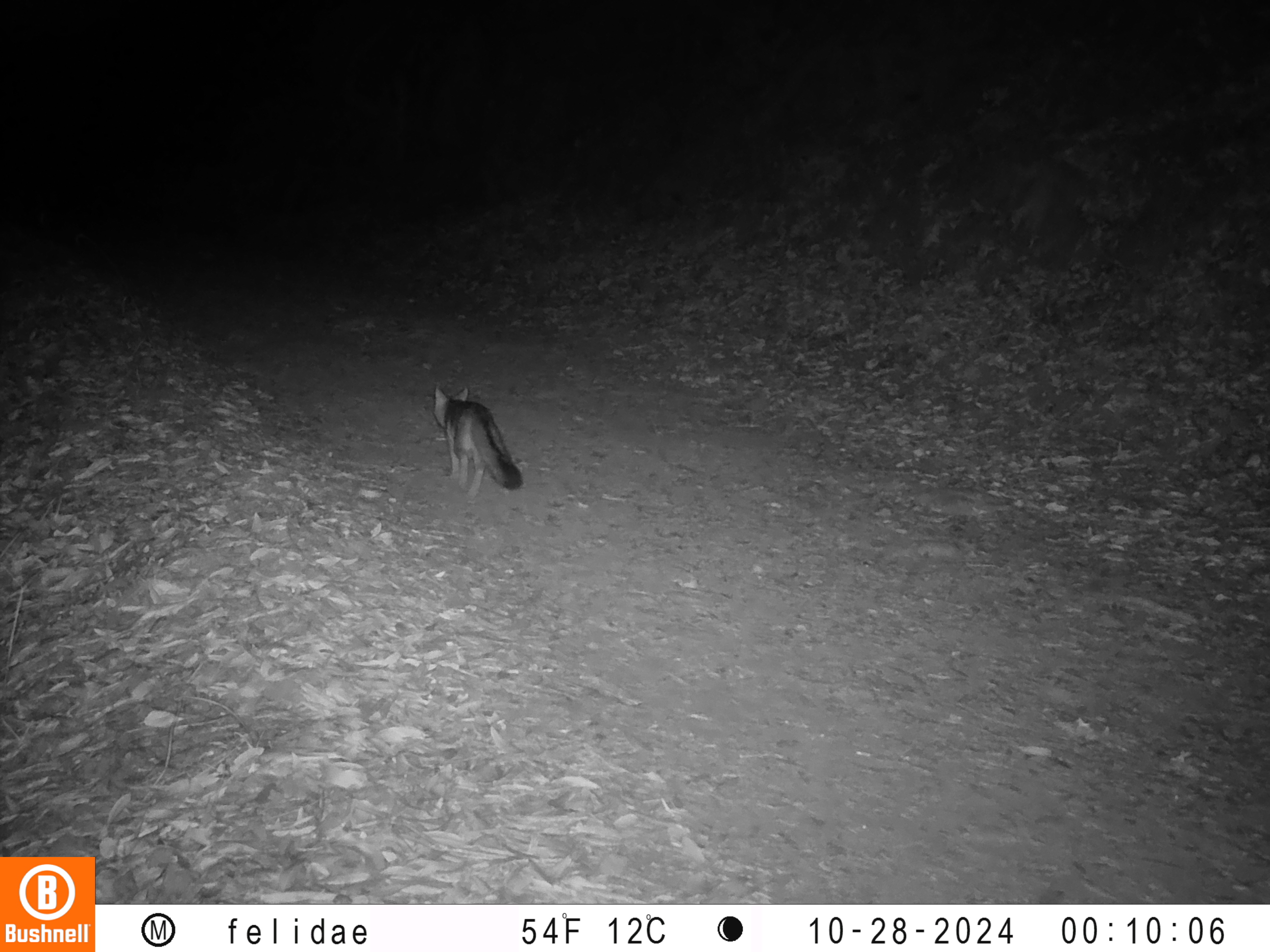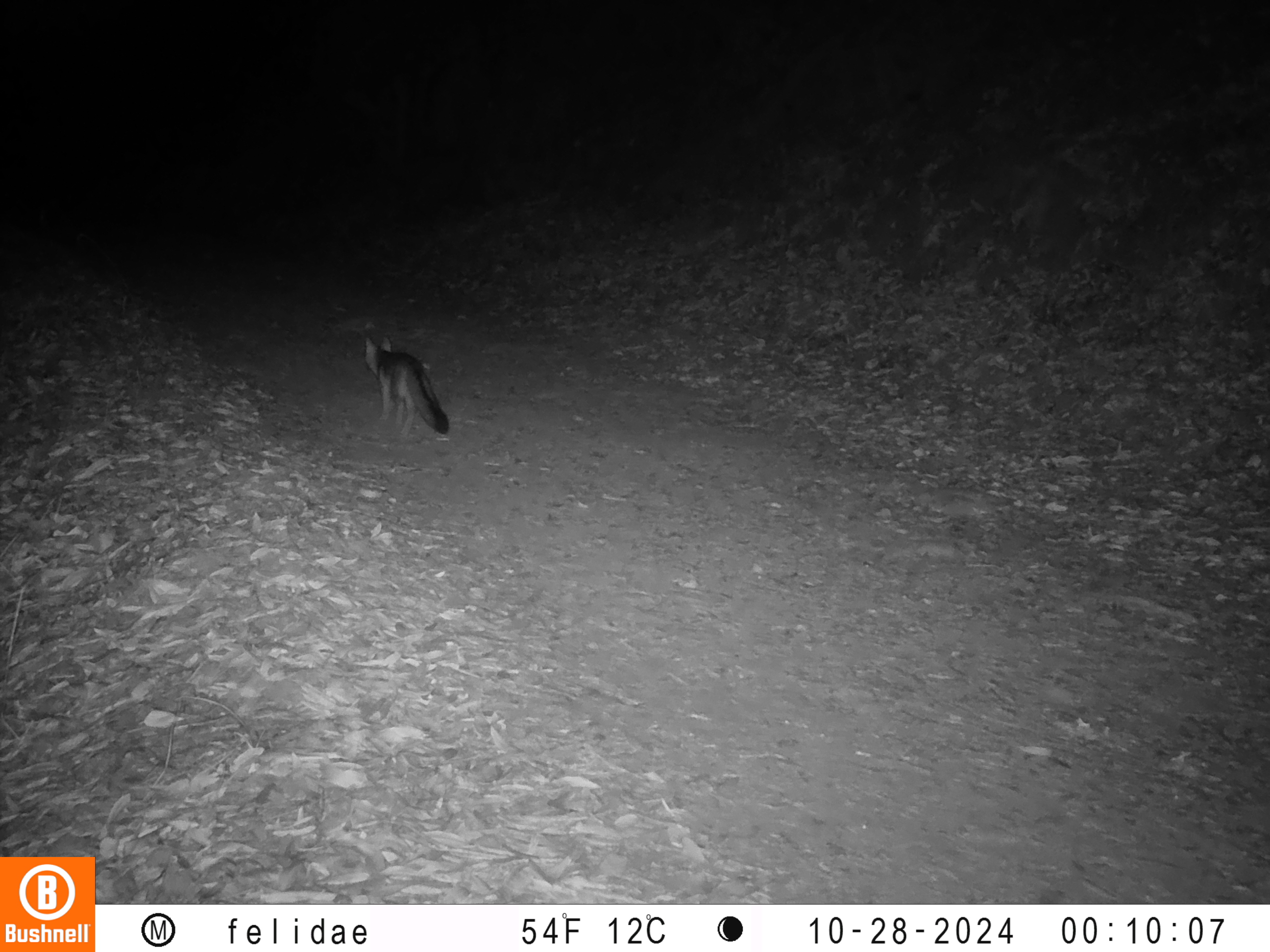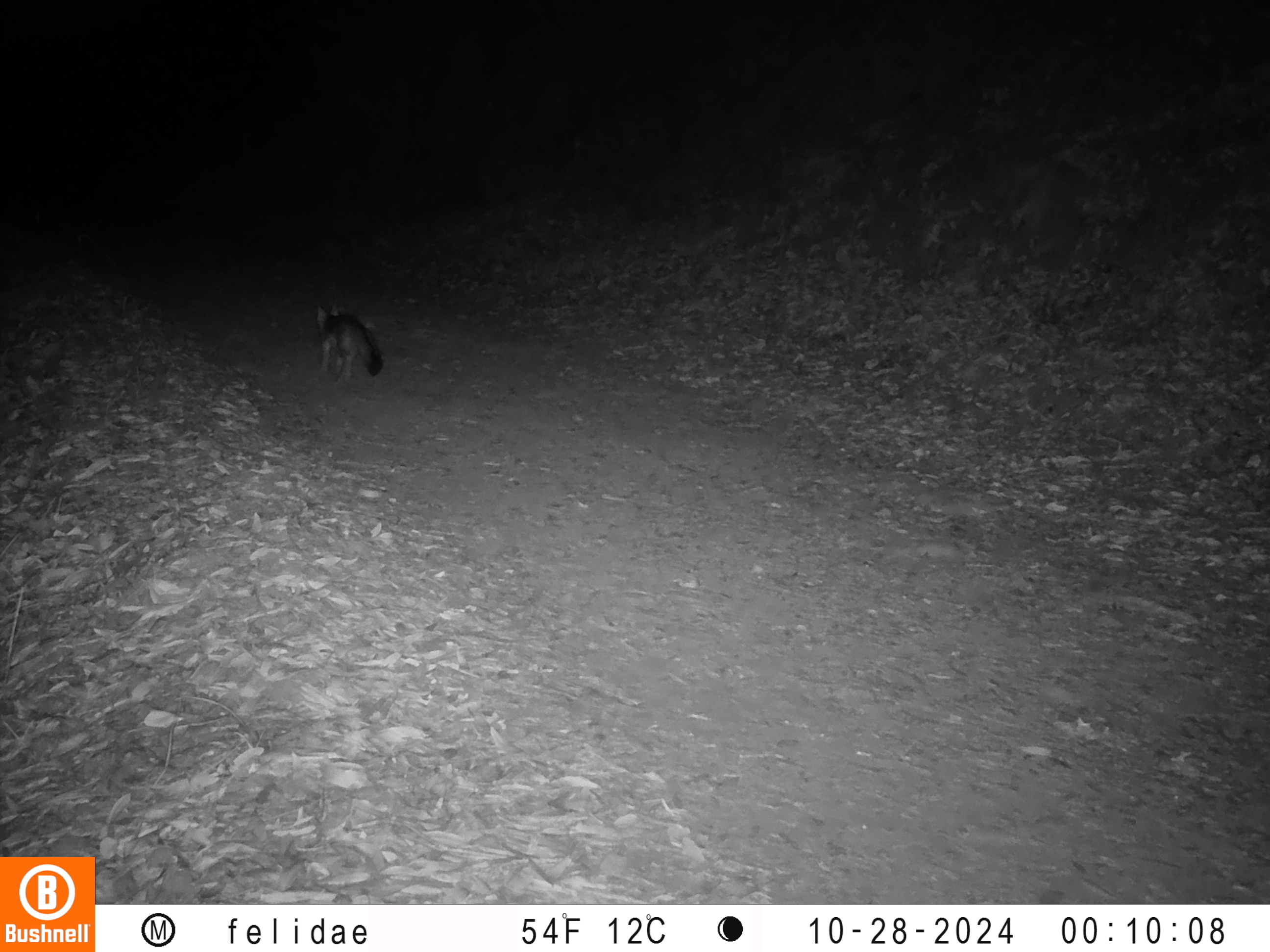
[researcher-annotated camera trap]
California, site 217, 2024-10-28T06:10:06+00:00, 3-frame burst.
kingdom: Animalia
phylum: Chordata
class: Mammalia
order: Carnivora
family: Canidae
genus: Urocyon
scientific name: Urocyon cinereoargenteus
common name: gray fox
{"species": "gray fox (Urocyon cinereoargenteus)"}